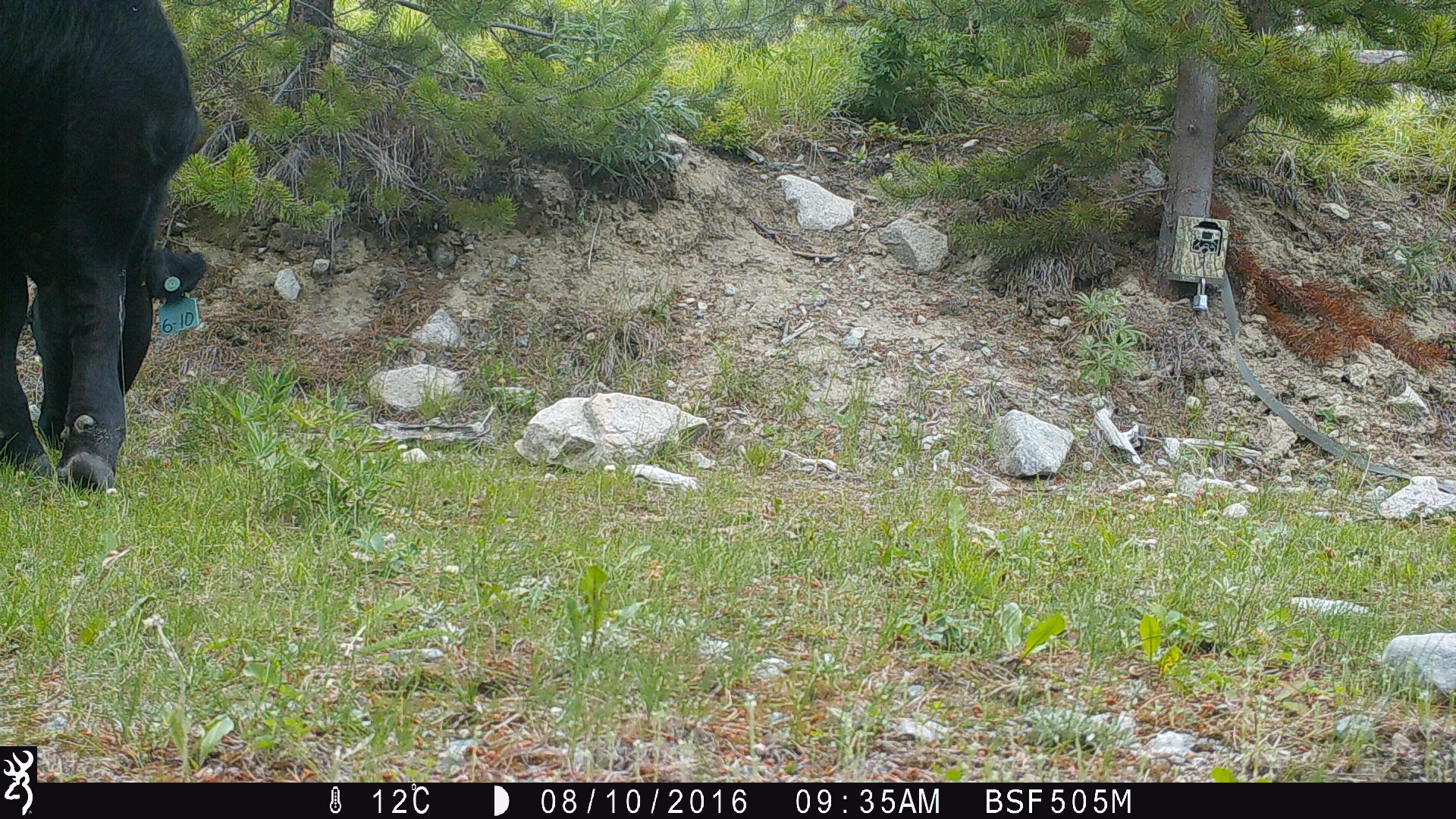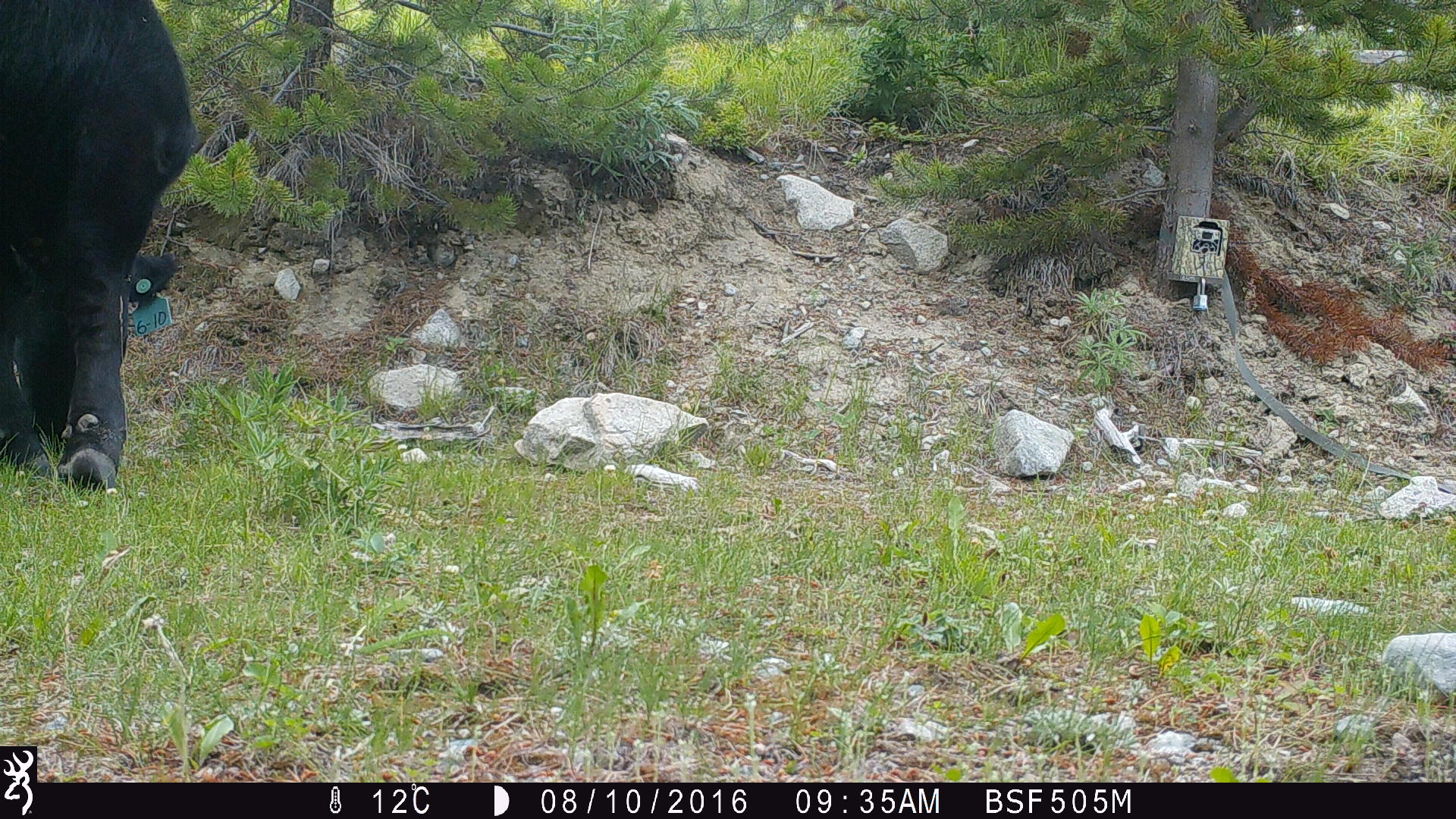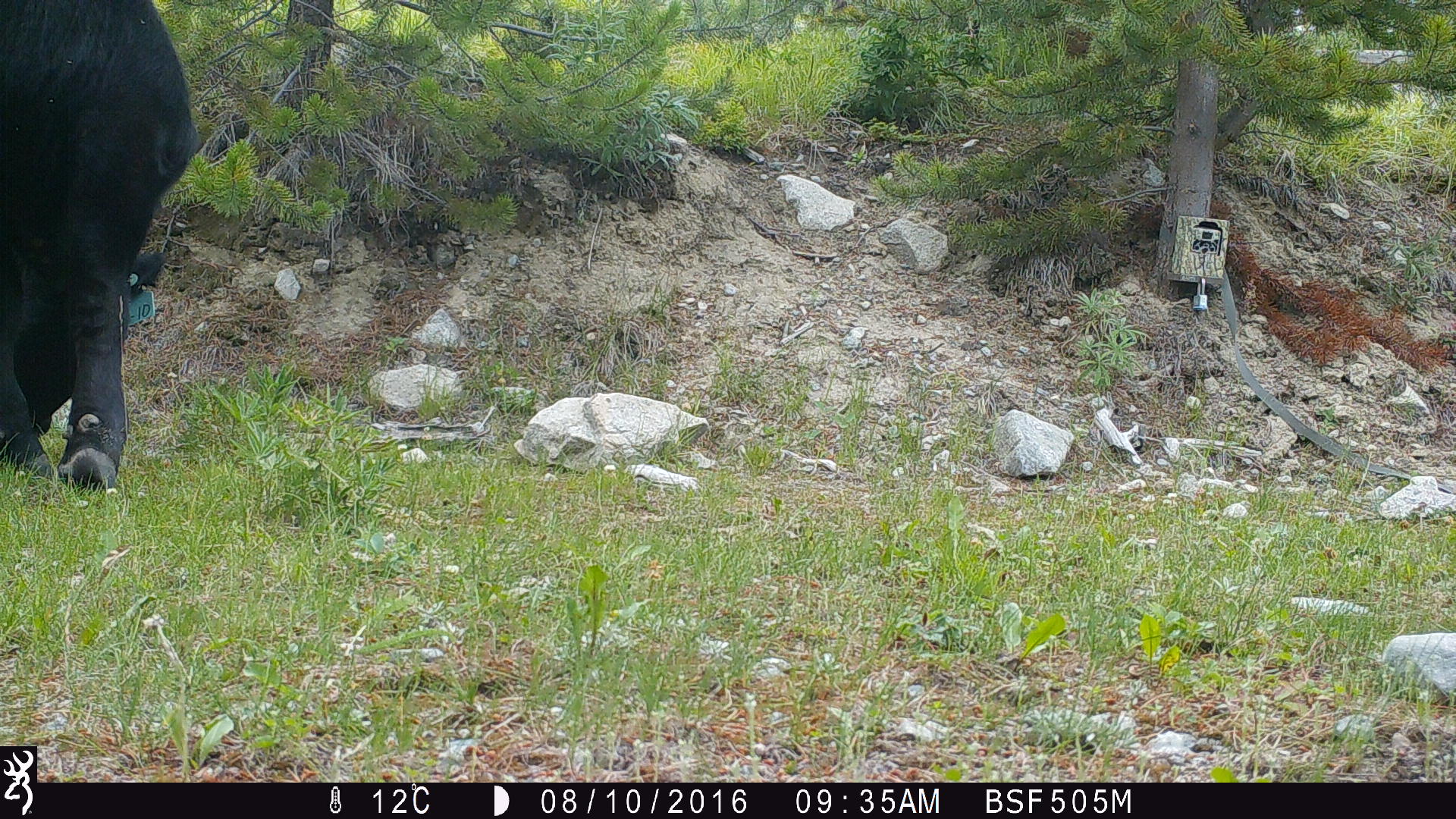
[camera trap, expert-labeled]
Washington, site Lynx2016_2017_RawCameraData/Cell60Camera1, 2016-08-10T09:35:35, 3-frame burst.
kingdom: Animalia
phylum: Chordata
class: Mammalia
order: Artiodactyla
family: Bovidae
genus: Bos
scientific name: Bos taurus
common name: domestic cattle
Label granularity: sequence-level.